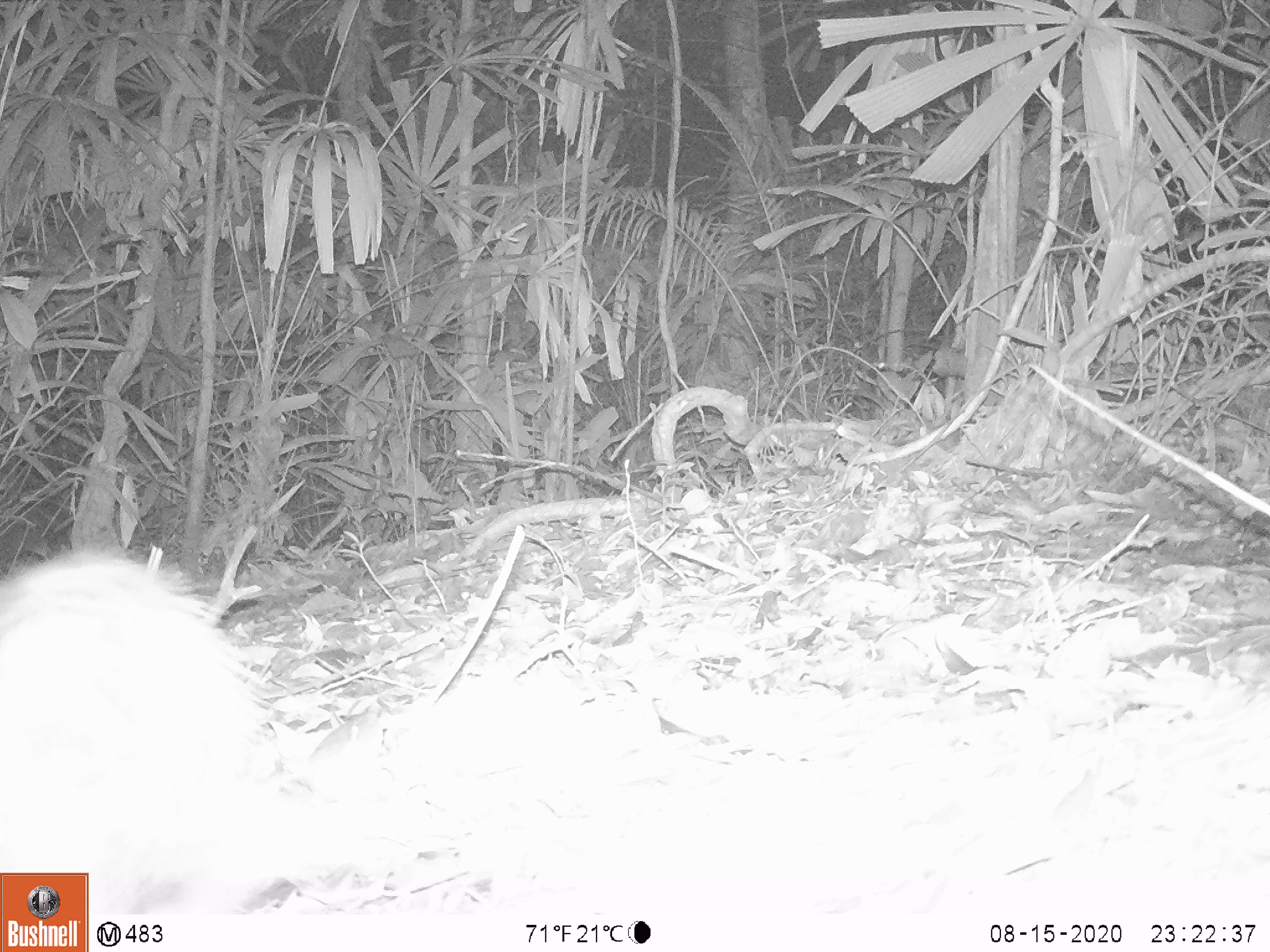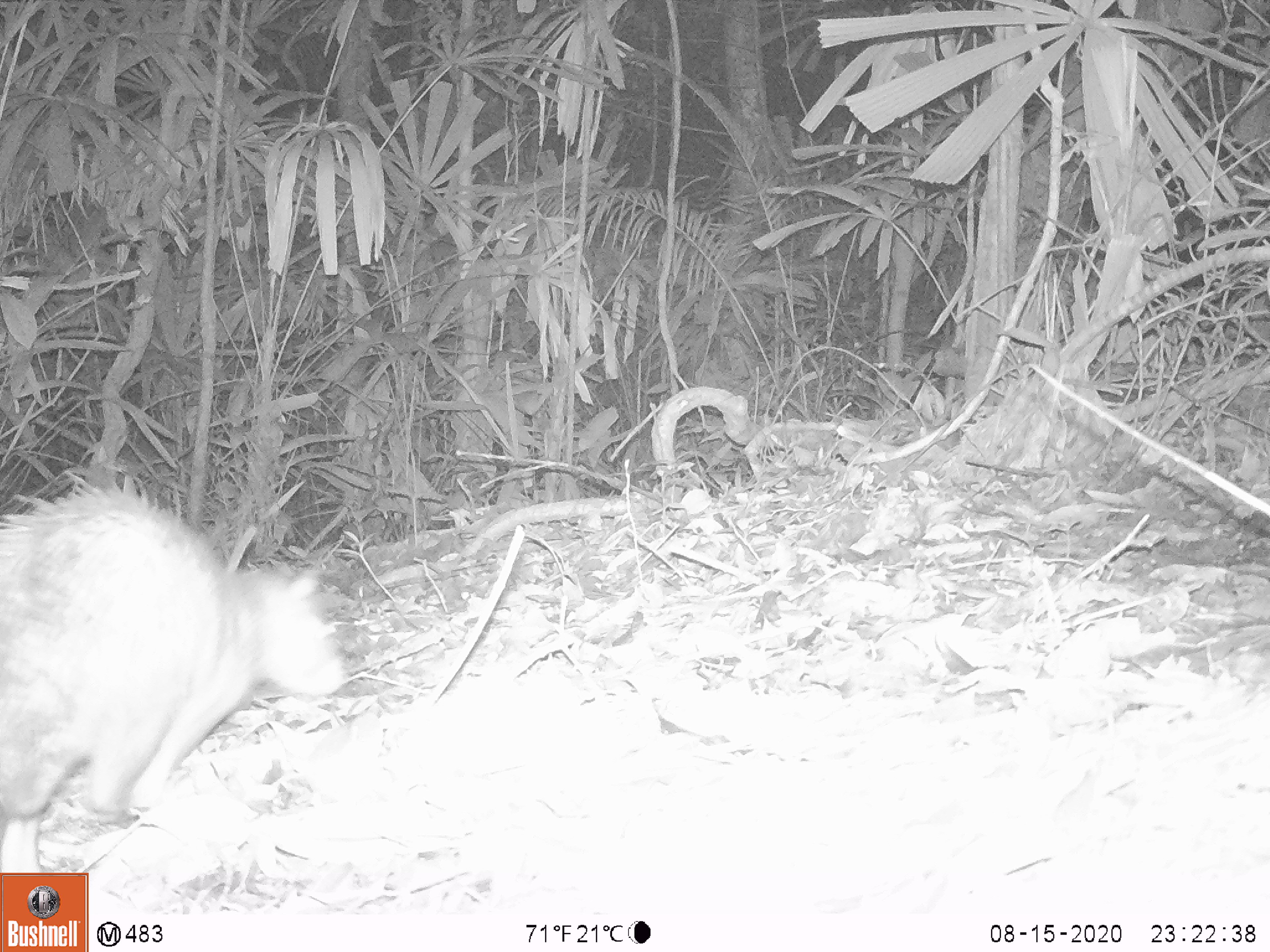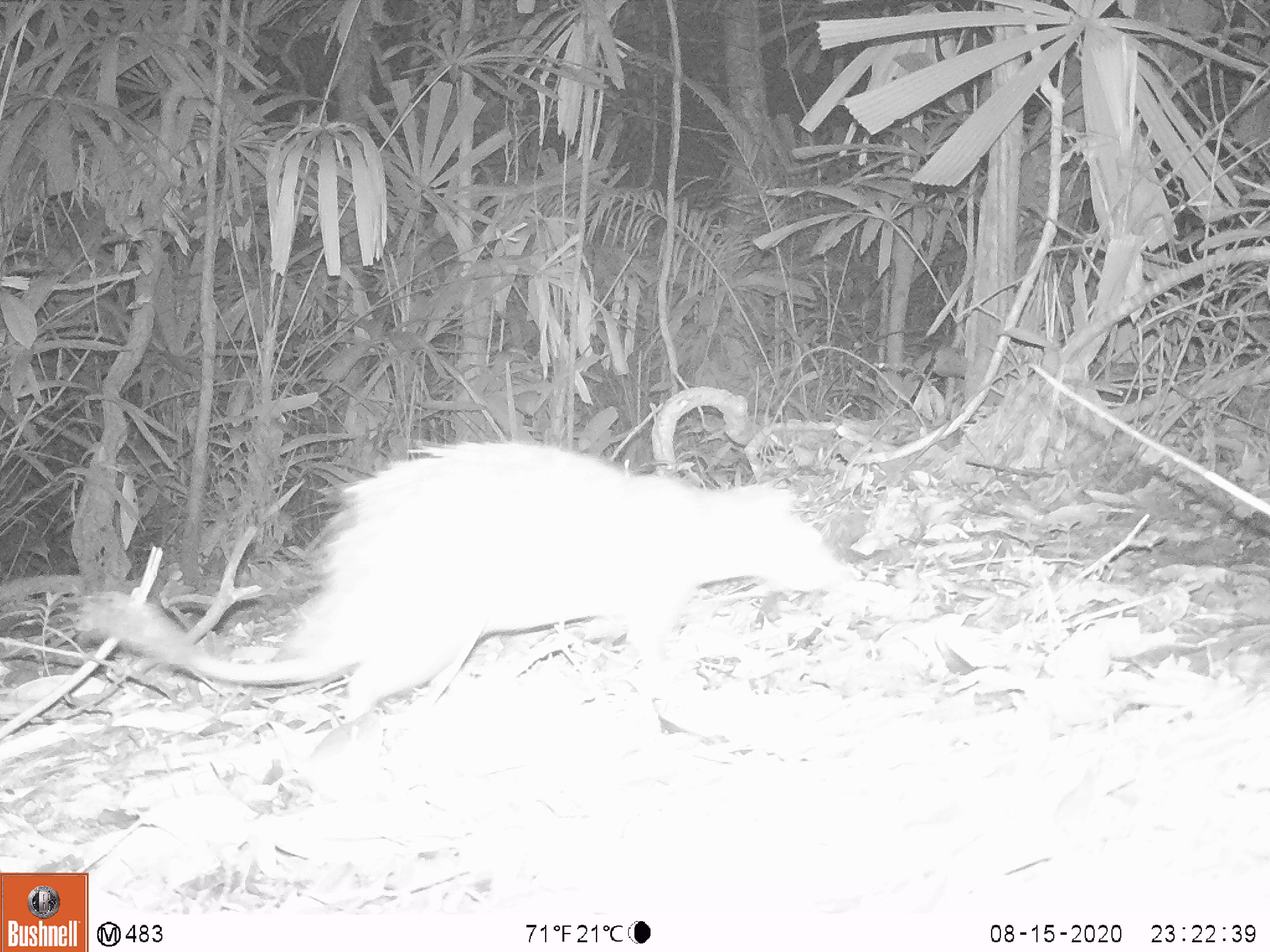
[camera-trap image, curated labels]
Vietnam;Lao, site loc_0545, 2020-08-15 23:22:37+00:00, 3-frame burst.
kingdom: Animalia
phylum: Chordata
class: Mammalia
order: Rodentia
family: Hystricidae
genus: Atherurus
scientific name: Atherurus macrourus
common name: asiatic brush-tailed porcupine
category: asiatic brush tailed porcupine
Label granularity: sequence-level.